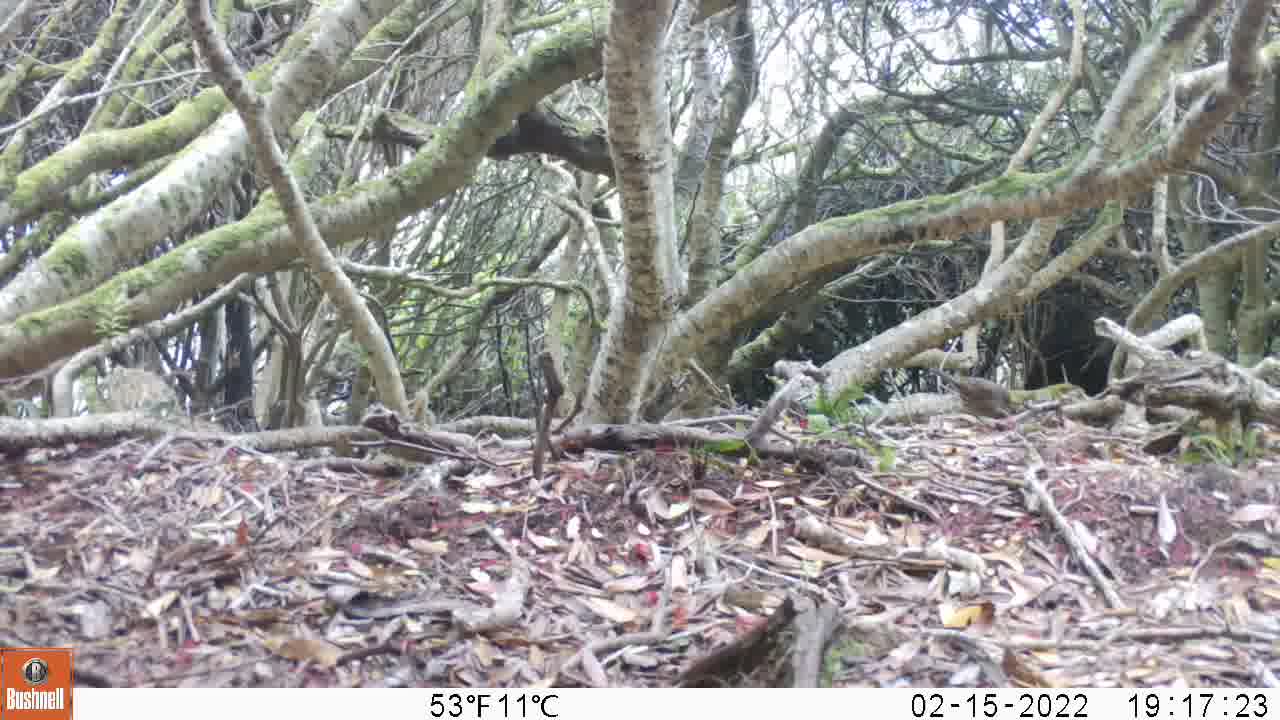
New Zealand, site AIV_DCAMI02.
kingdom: Animalia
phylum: Chordata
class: Aves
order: Passeriformes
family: Prunellidae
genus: Prunella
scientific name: Prunella modularis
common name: dunnock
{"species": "dunnock (Prunella modularis)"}